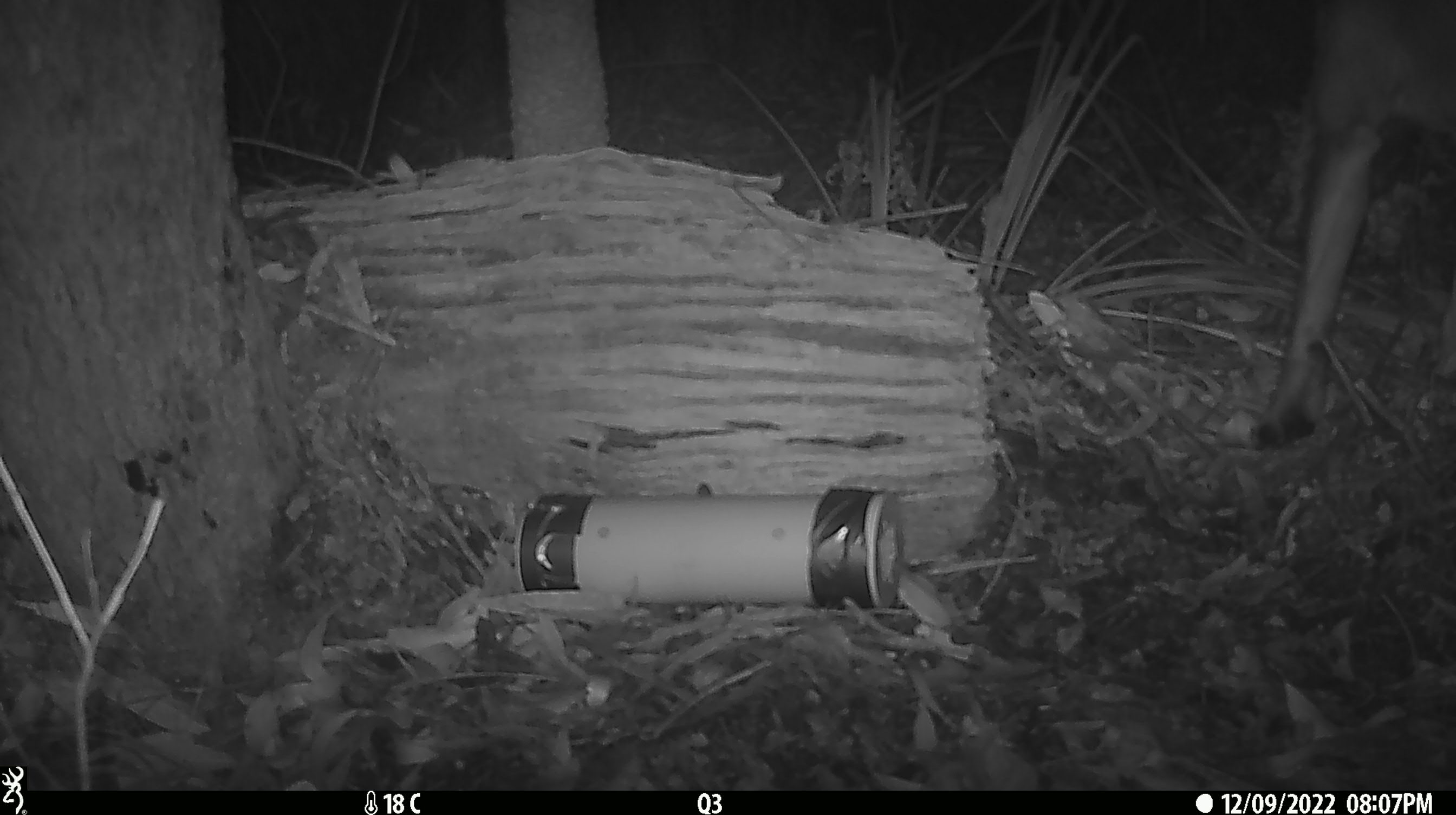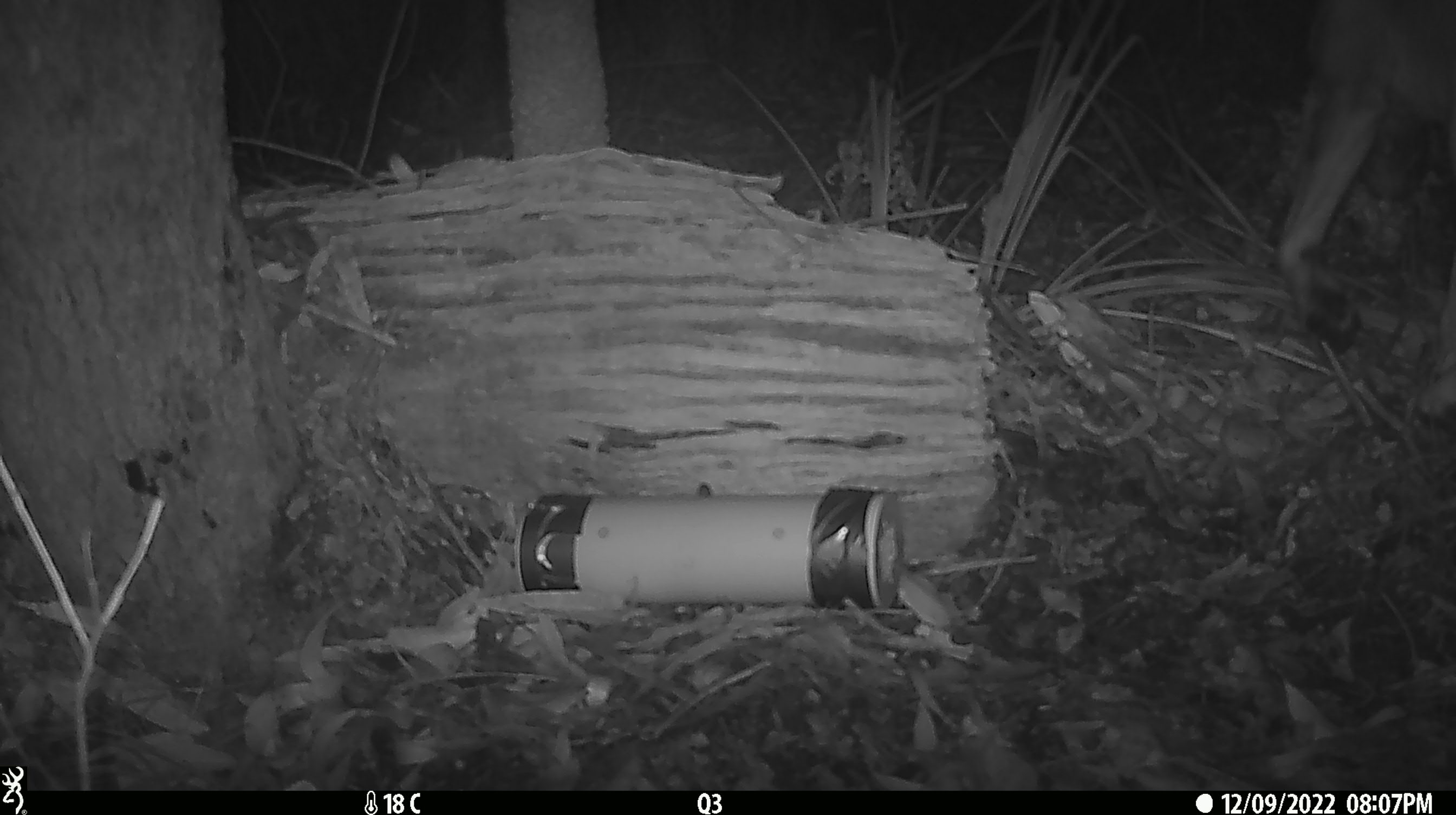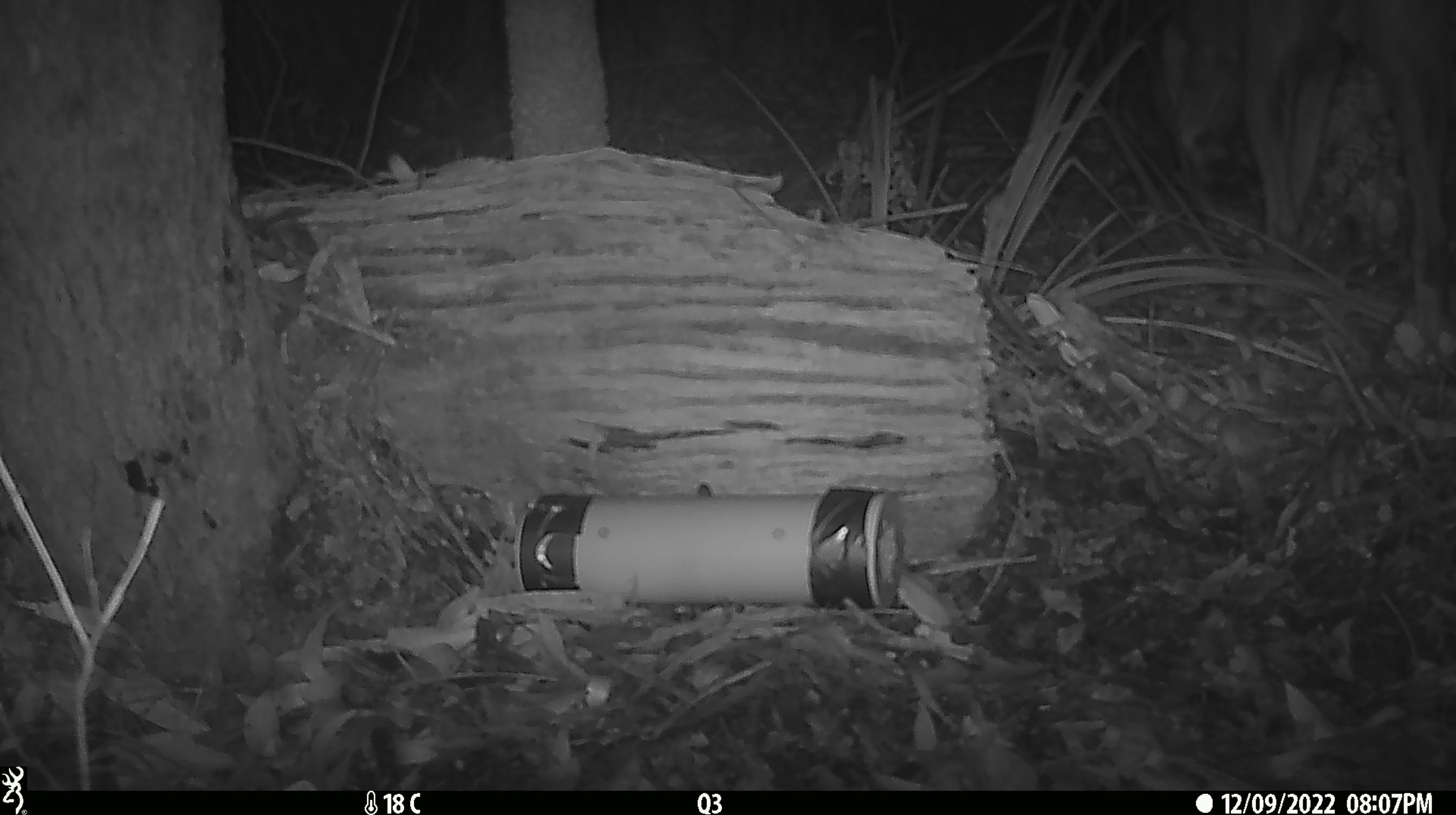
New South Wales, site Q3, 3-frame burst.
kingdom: Animalia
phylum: Chordata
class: Mammalia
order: Carnivora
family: Canidae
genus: Canis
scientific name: Canis familiaris dingo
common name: dingo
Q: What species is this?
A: Dingo (Canis familiaris dingo).